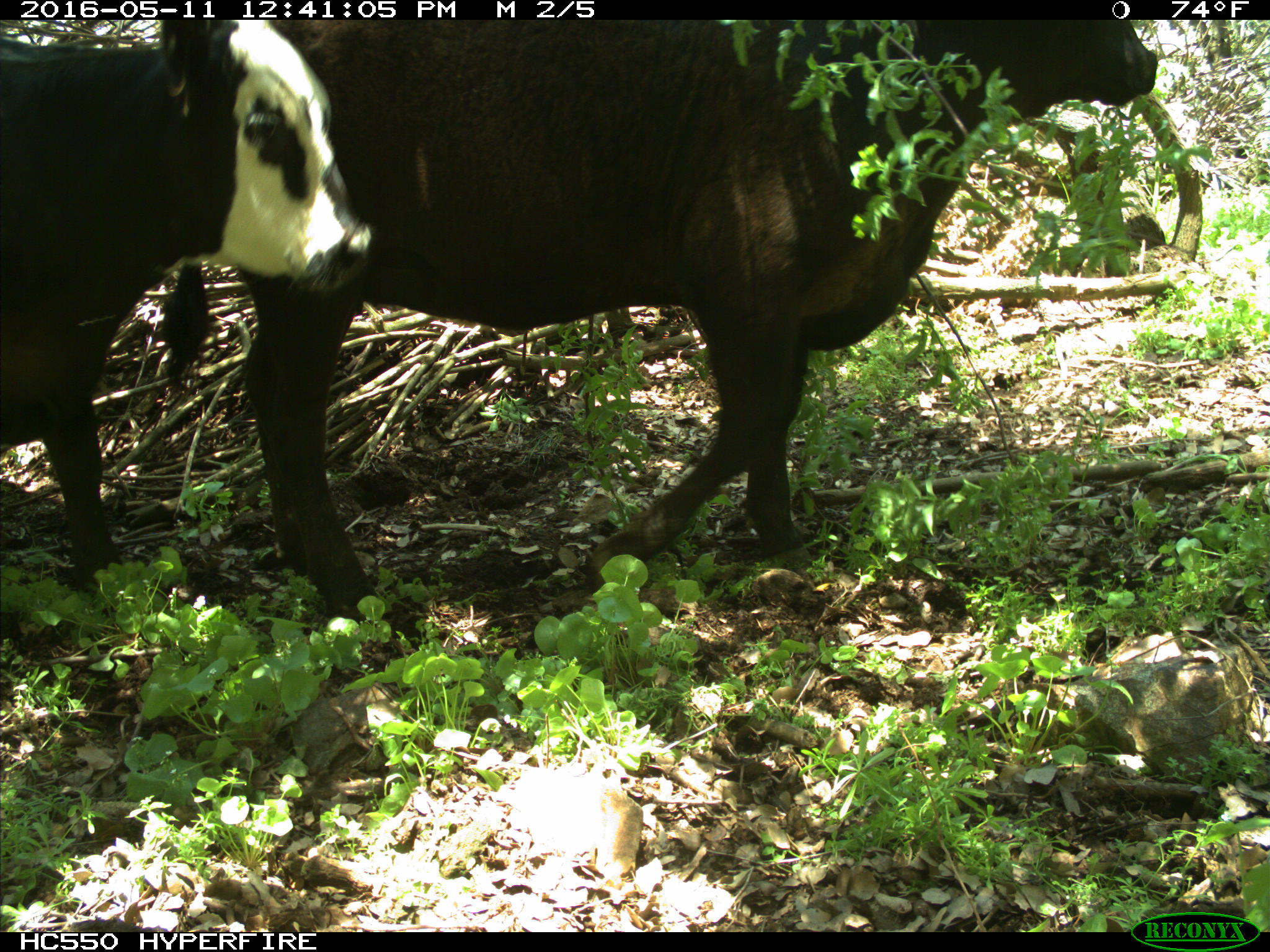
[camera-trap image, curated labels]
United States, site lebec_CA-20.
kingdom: Animalia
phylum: Chordata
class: Mammalia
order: Artiodactyla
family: Bovidae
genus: Bos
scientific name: Bos taurus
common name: domestic cow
Bos taurus (domestic cow).